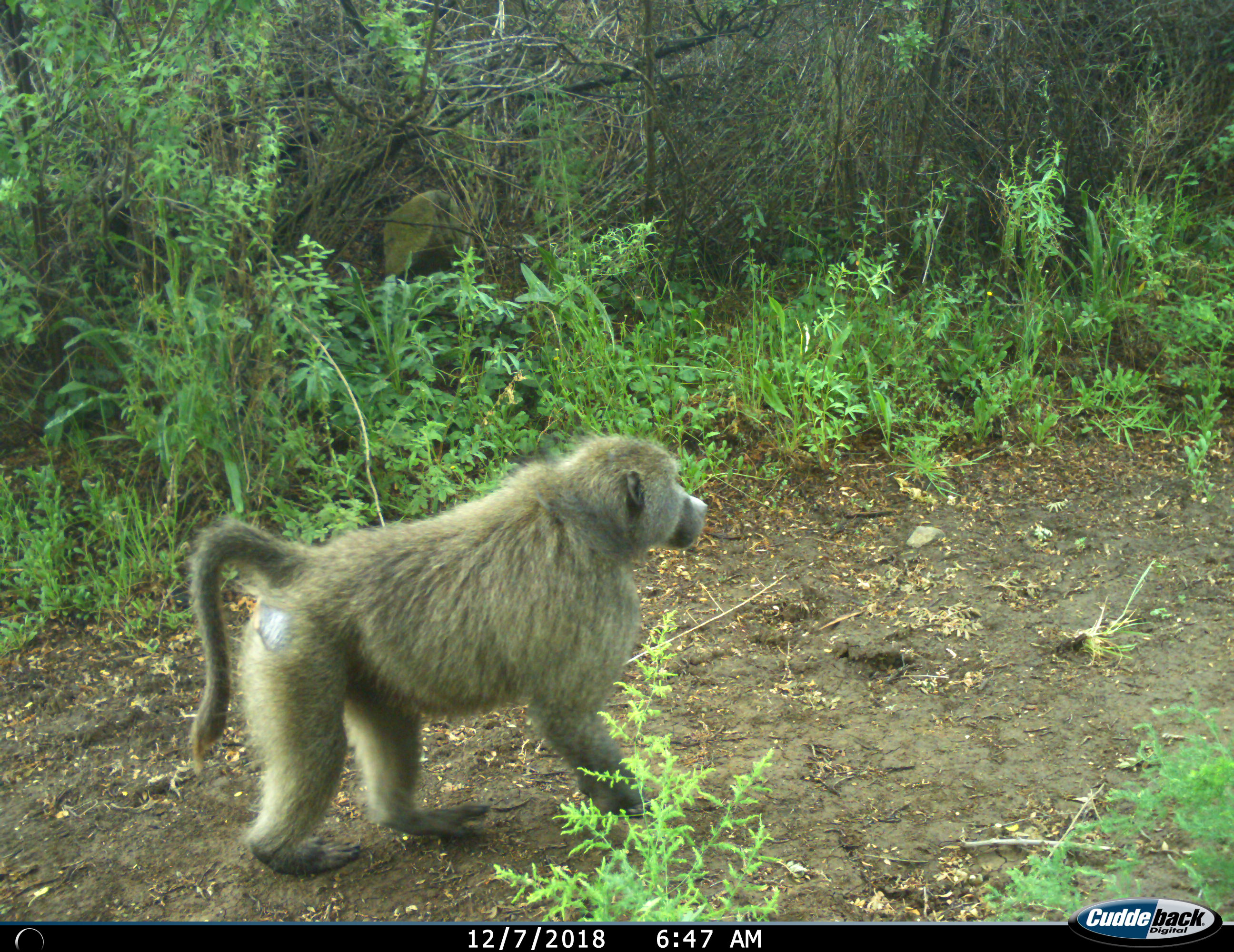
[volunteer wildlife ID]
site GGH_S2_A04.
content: unidentified animal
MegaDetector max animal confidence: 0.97